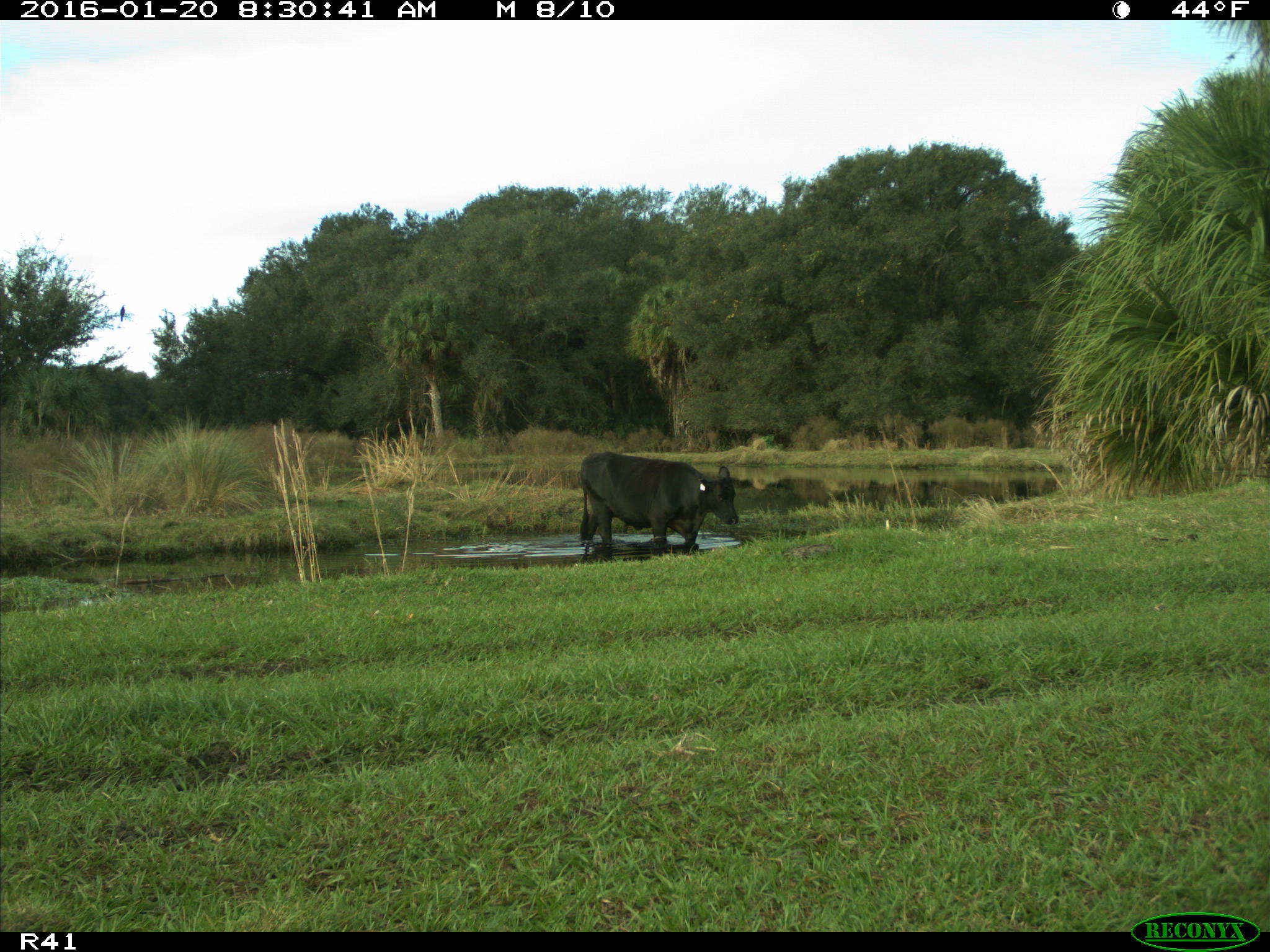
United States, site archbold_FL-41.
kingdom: Animalia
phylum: Chordata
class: Mammalia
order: Artiodactyla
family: Bovidae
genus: Bos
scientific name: Bos taurus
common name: domestic cow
Bos taurus (domestic cow).